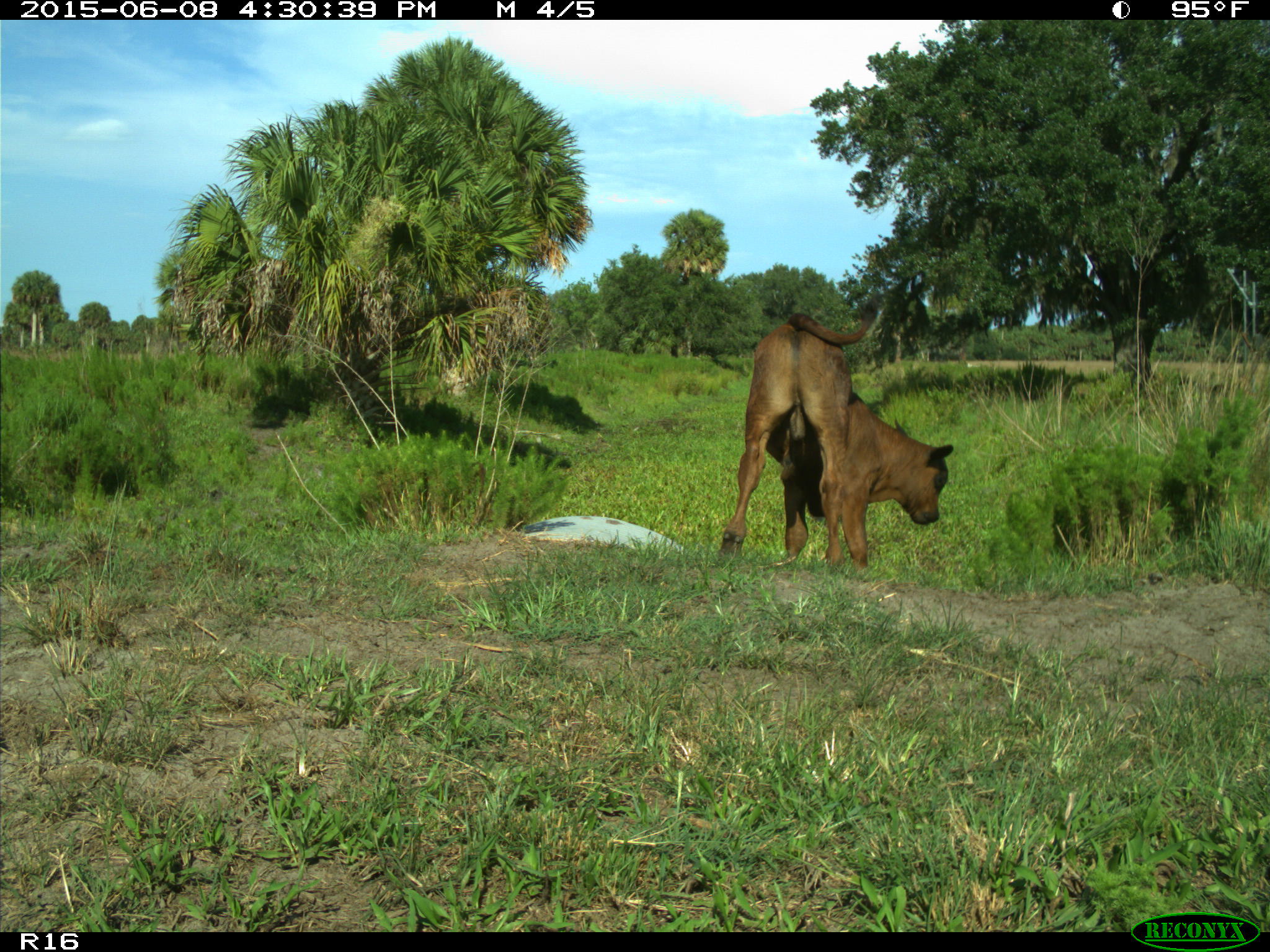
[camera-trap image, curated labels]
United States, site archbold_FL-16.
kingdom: Animalia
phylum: Chordata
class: Mammalia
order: Artiodactyla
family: Bovidae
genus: Bos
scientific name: Bos taurus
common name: domestic cow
Bos taurus (domestic cow).